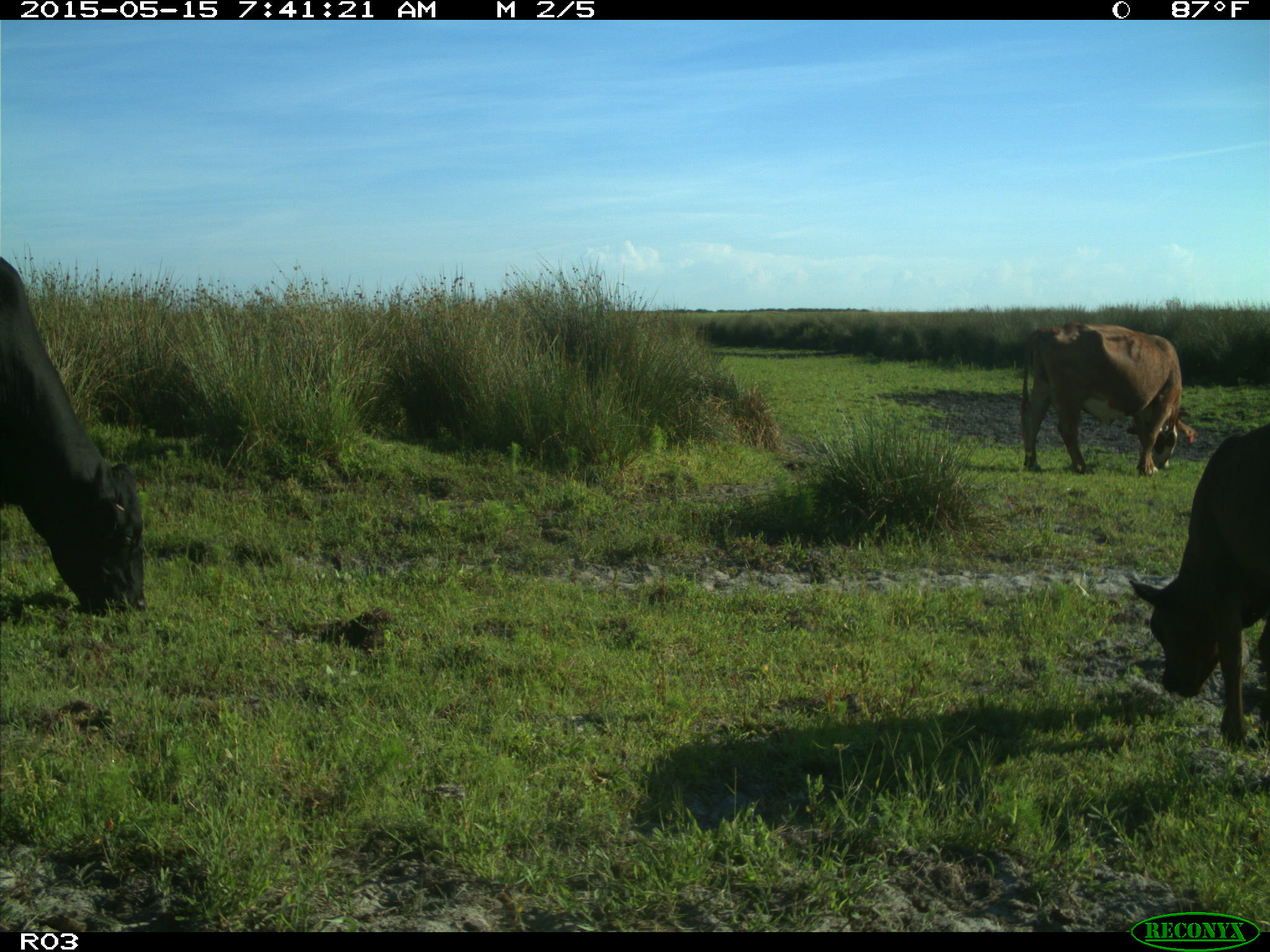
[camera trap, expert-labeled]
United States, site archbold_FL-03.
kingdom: Animalia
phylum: Chordata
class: Mammalia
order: Artiodactyla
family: Bovidae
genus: Bos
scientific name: Bos taurus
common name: domestic cow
Bos taurus (domestic cow).